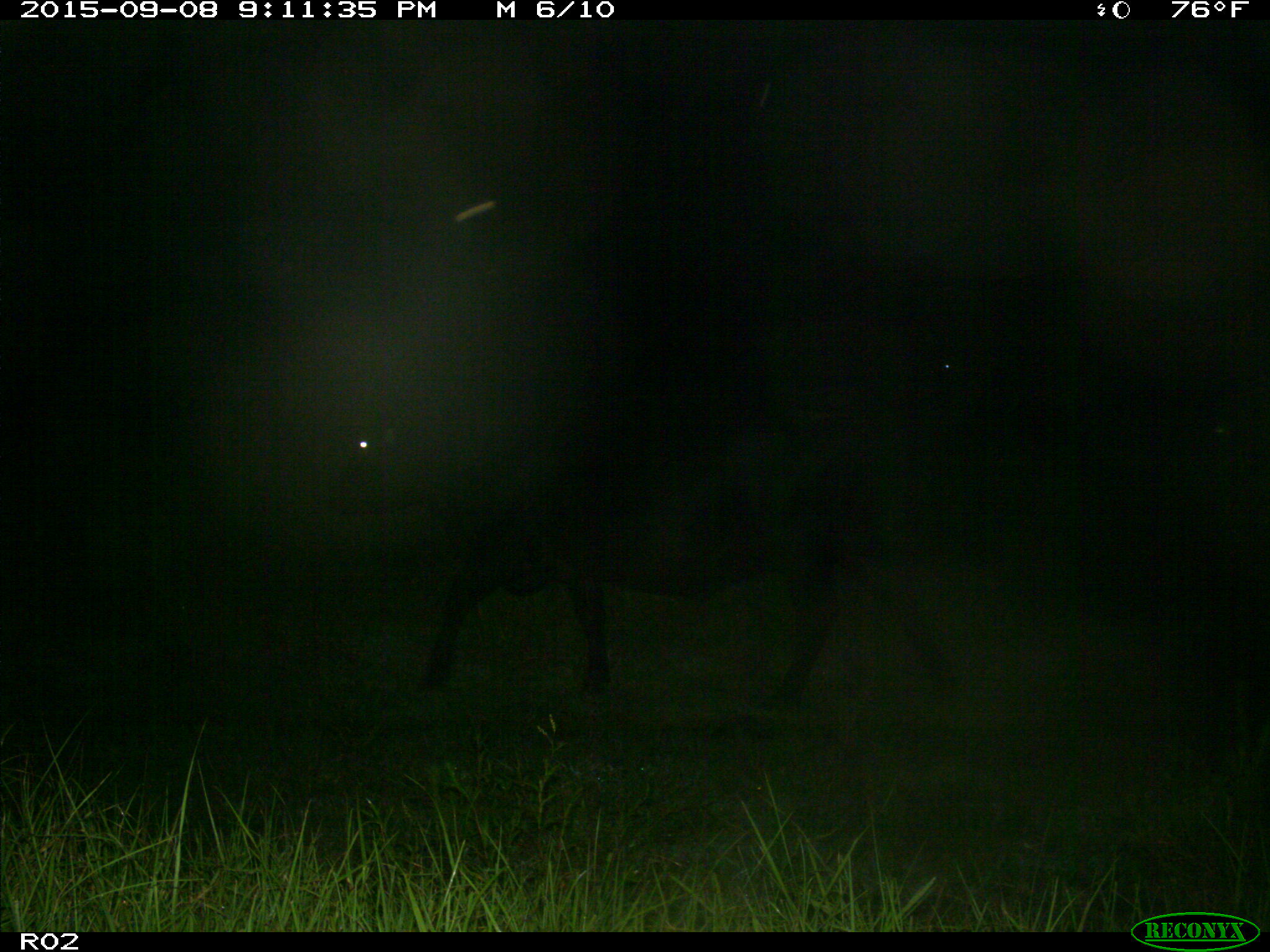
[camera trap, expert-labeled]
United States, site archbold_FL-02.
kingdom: Animalia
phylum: Chordata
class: Mammalia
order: Artiodactyla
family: Bovidae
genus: Bos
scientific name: Bos taurus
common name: domestic cow